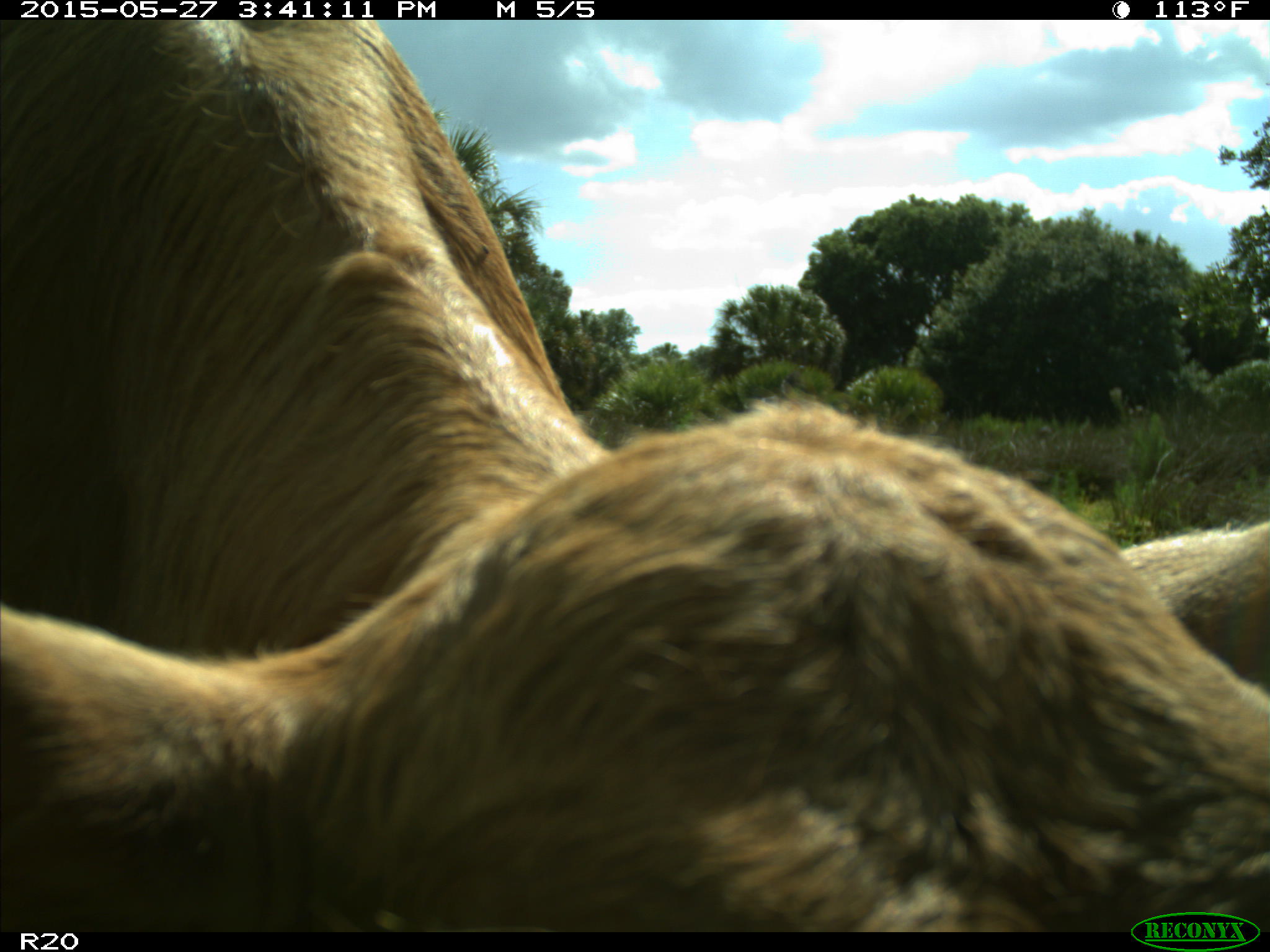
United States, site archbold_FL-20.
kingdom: Animalia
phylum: Chordata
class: Mammalia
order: Artiodactyla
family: Bovidae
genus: Bos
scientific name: Bos taurus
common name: domestic cow